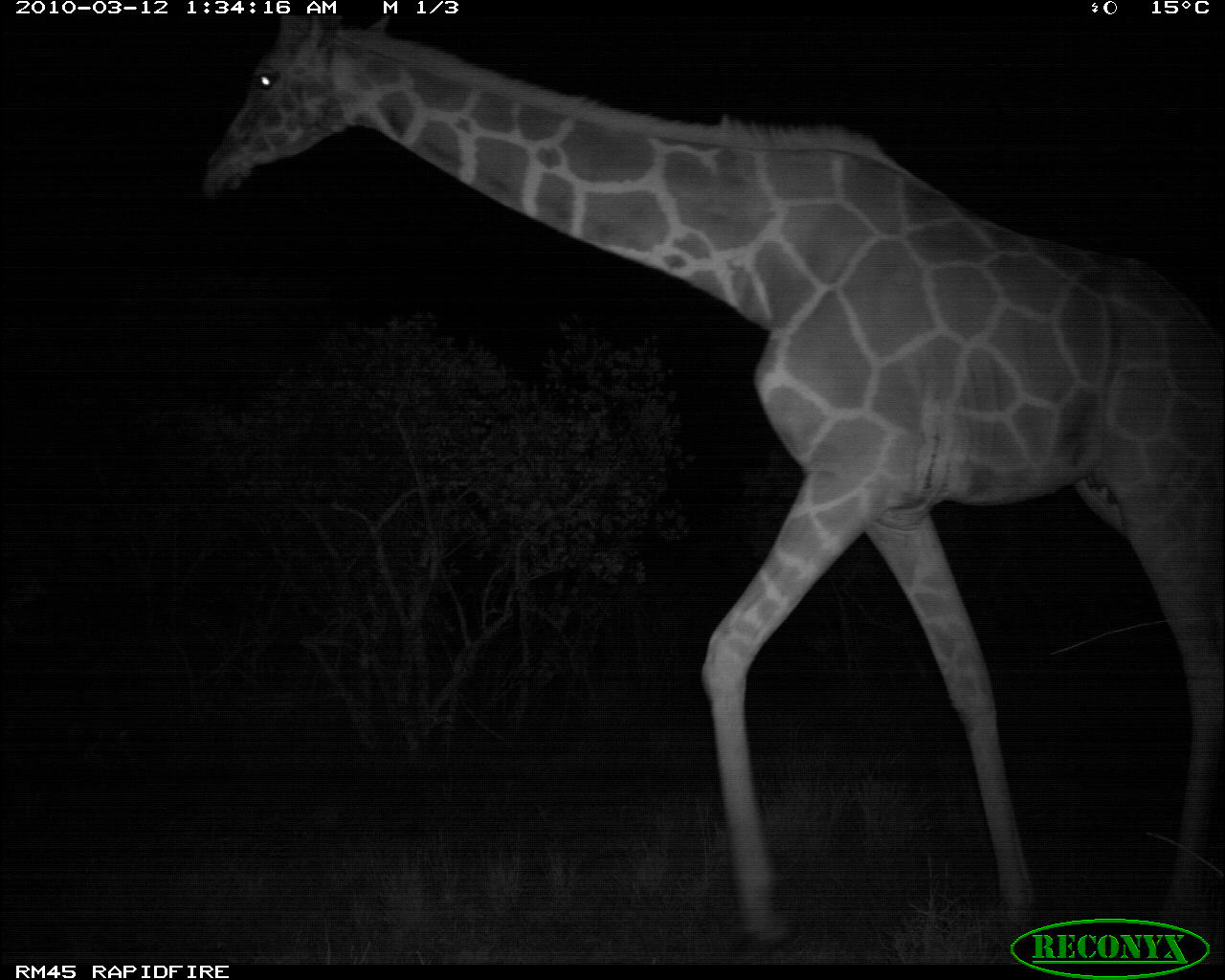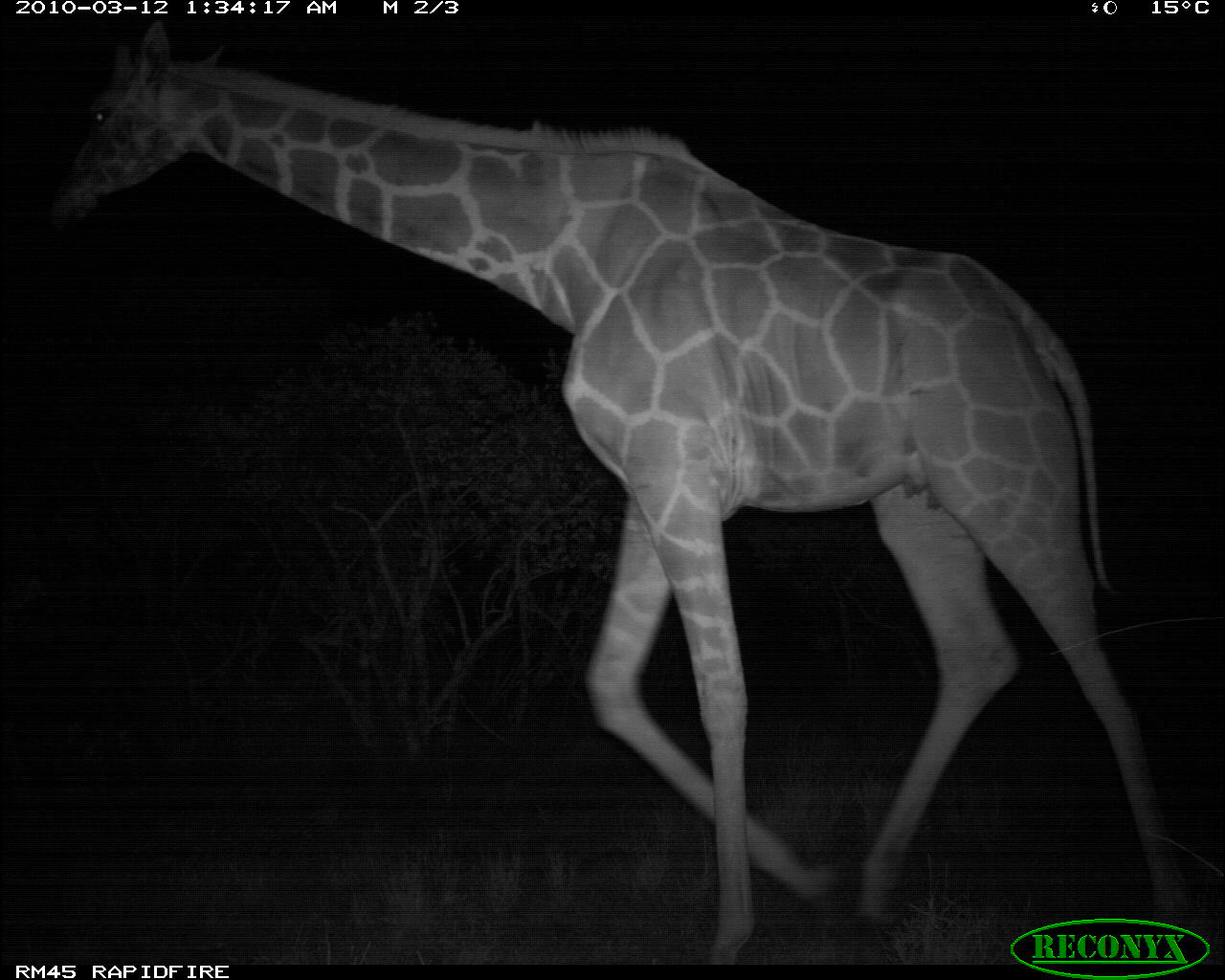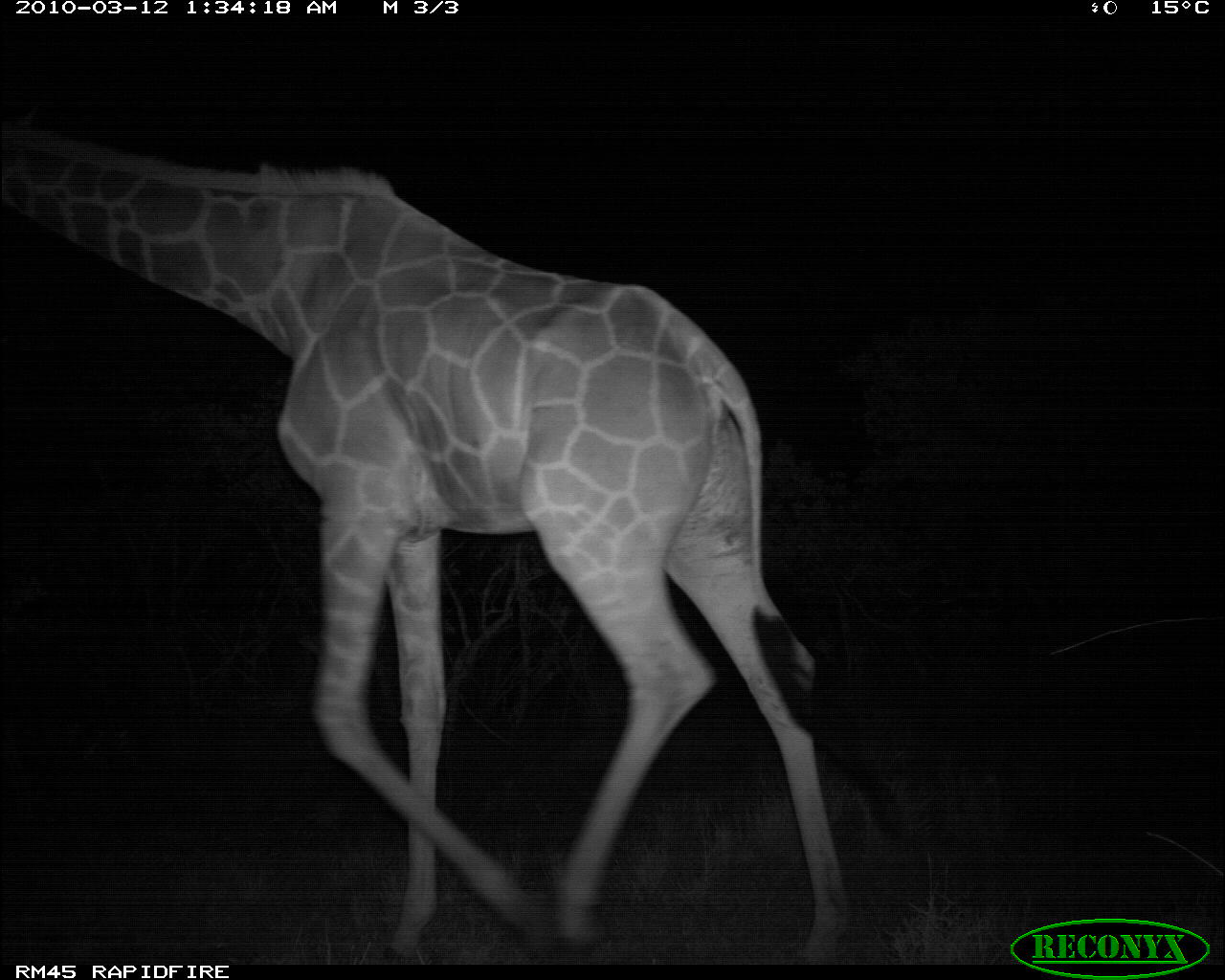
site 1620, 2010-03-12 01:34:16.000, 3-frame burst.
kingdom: Animalia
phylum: Chordata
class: Mammalia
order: Artiodactyla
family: Giraffidae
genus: Giraffa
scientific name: Giraffa camelopardalis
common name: giraffe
Giraffa camelopardalis (giraffe), count 1.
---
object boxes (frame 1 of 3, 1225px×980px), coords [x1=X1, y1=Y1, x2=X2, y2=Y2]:
giraffa camelopardalis: [x1=193, y1=13, x2=1225, y2=956]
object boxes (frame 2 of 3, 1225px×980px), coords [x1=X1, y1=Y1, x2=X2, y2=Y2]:
giraffa camelopardalis: [x1=42, y1=14, x2=1213, y2=964]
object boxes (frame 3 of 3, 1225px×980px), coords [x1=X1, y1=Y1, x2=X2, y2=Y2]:
giraffa camelopardalis: [x1=0, y1=98, x2=916, y2=963]